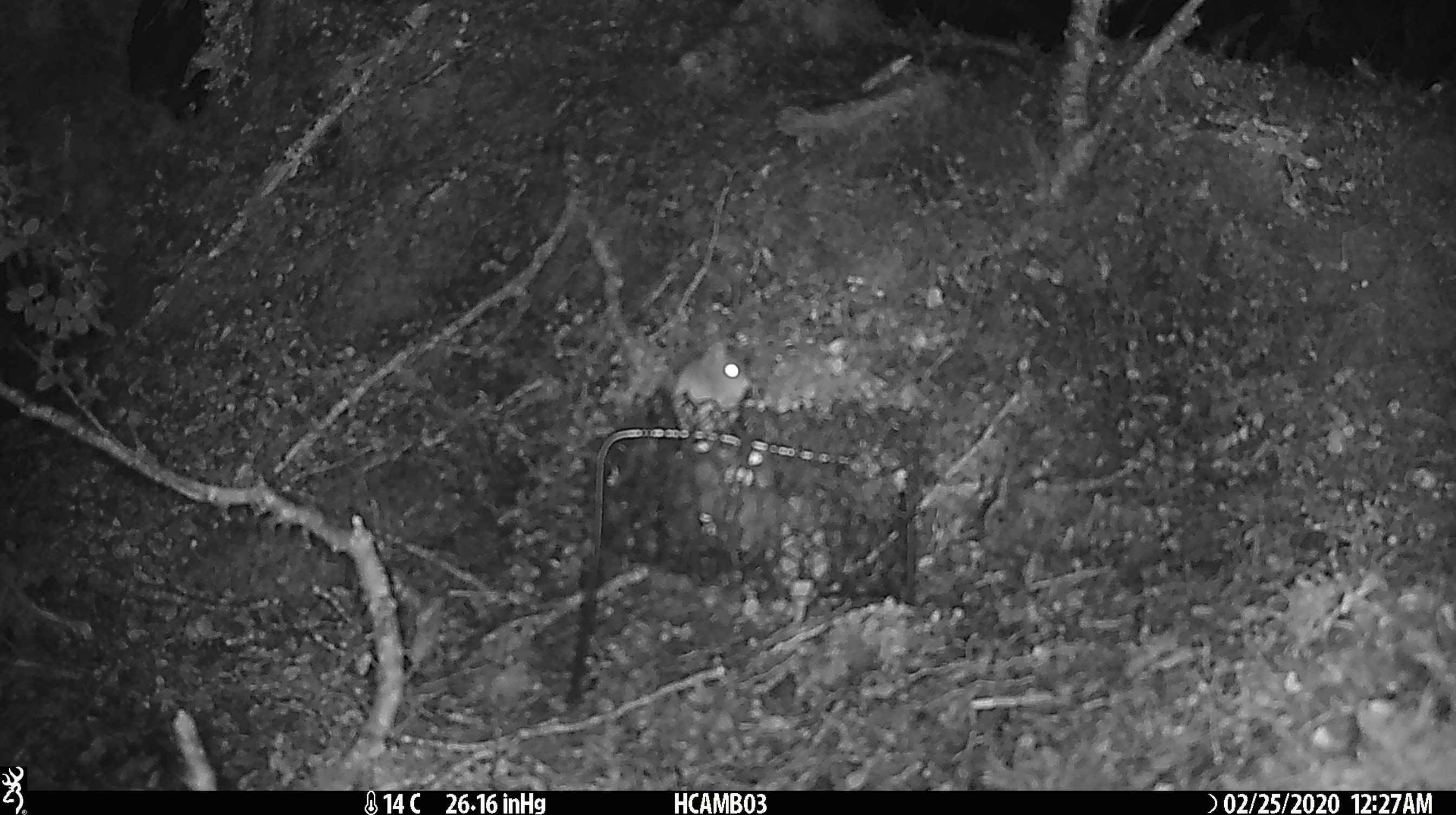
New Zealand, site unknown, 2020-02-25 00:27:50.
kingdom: Animalia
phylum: Chordata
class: Mammalia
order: Rodentia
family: Muridae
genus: Mus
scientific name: Mus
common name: mouse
Mouse (Mus).